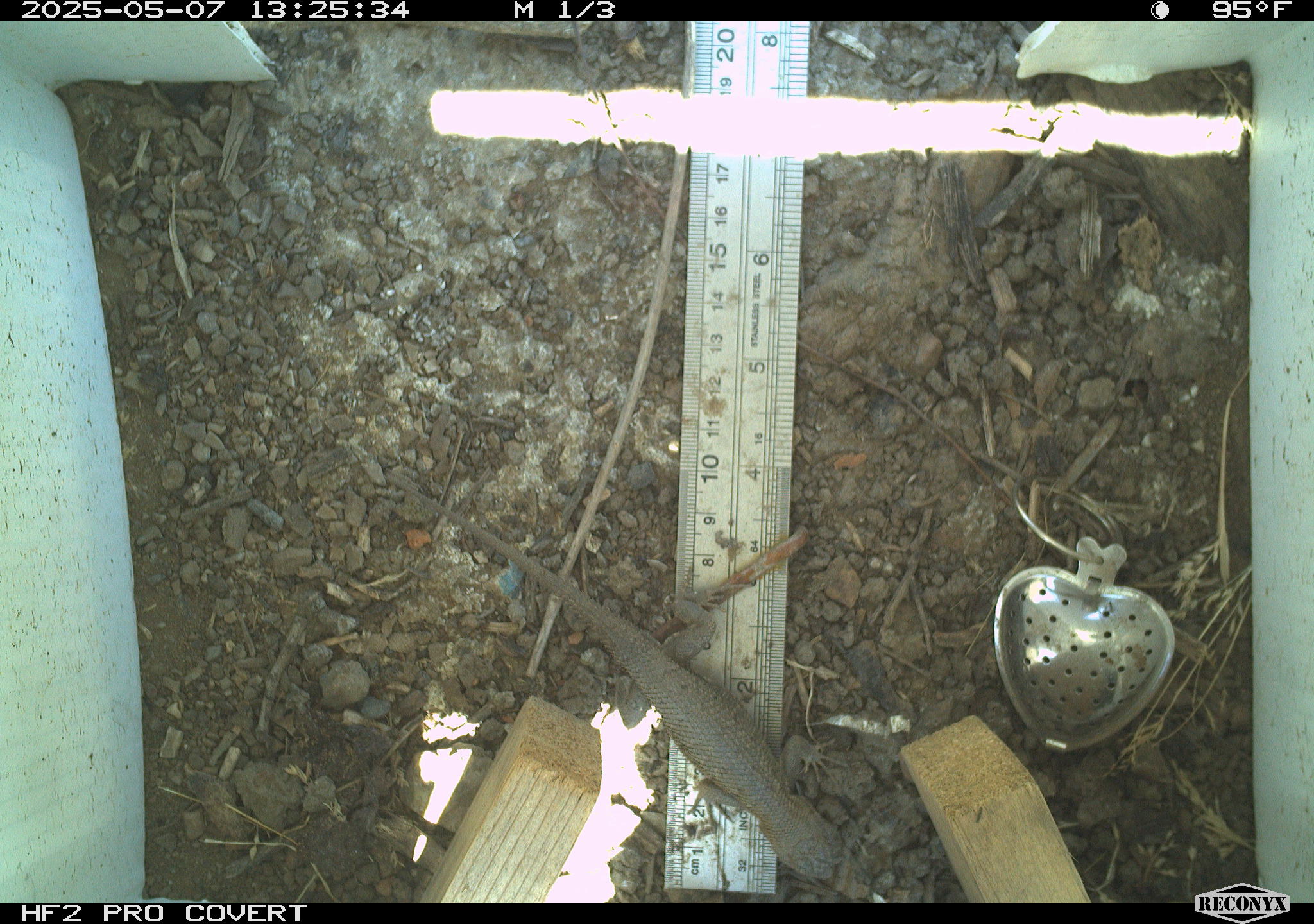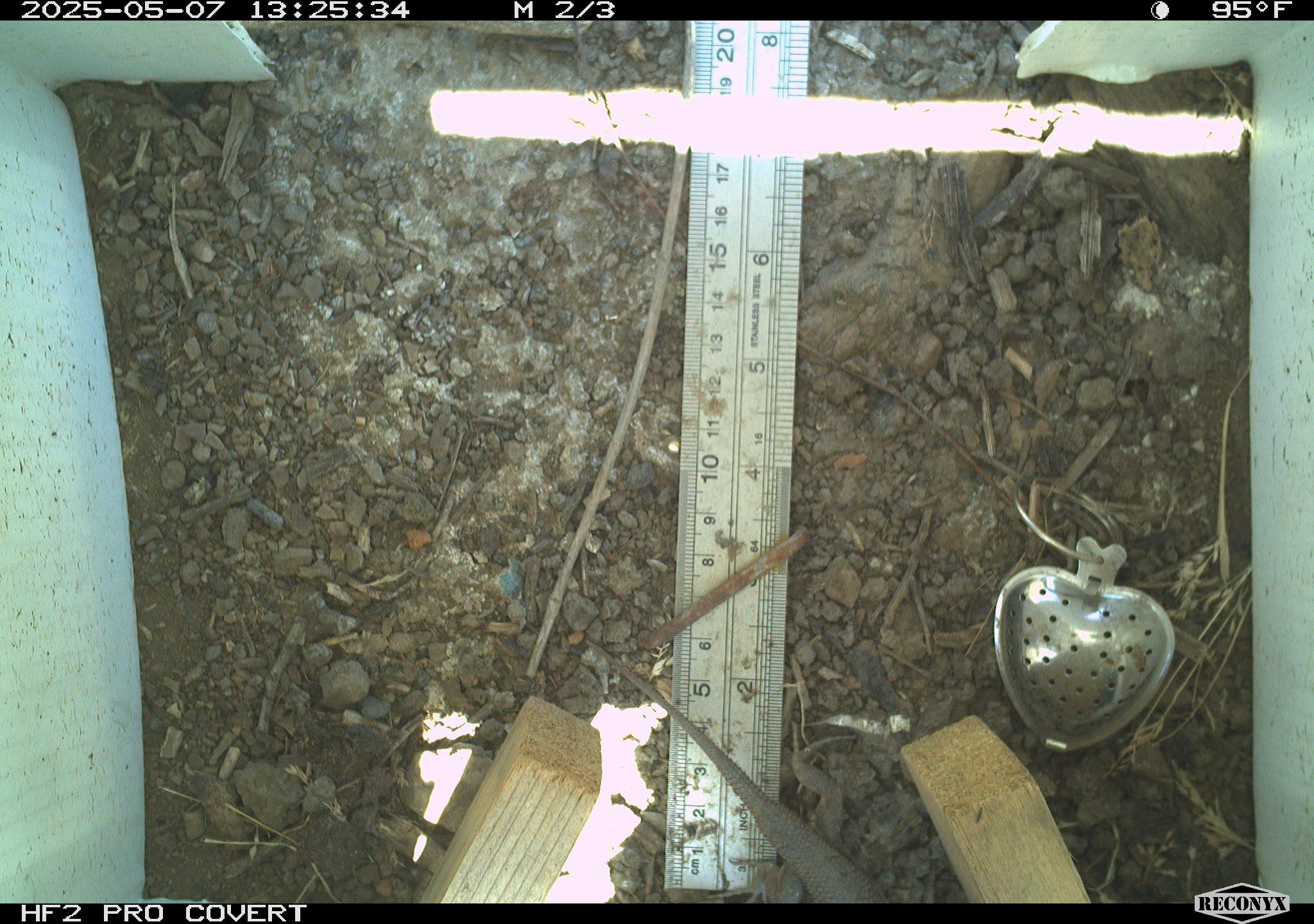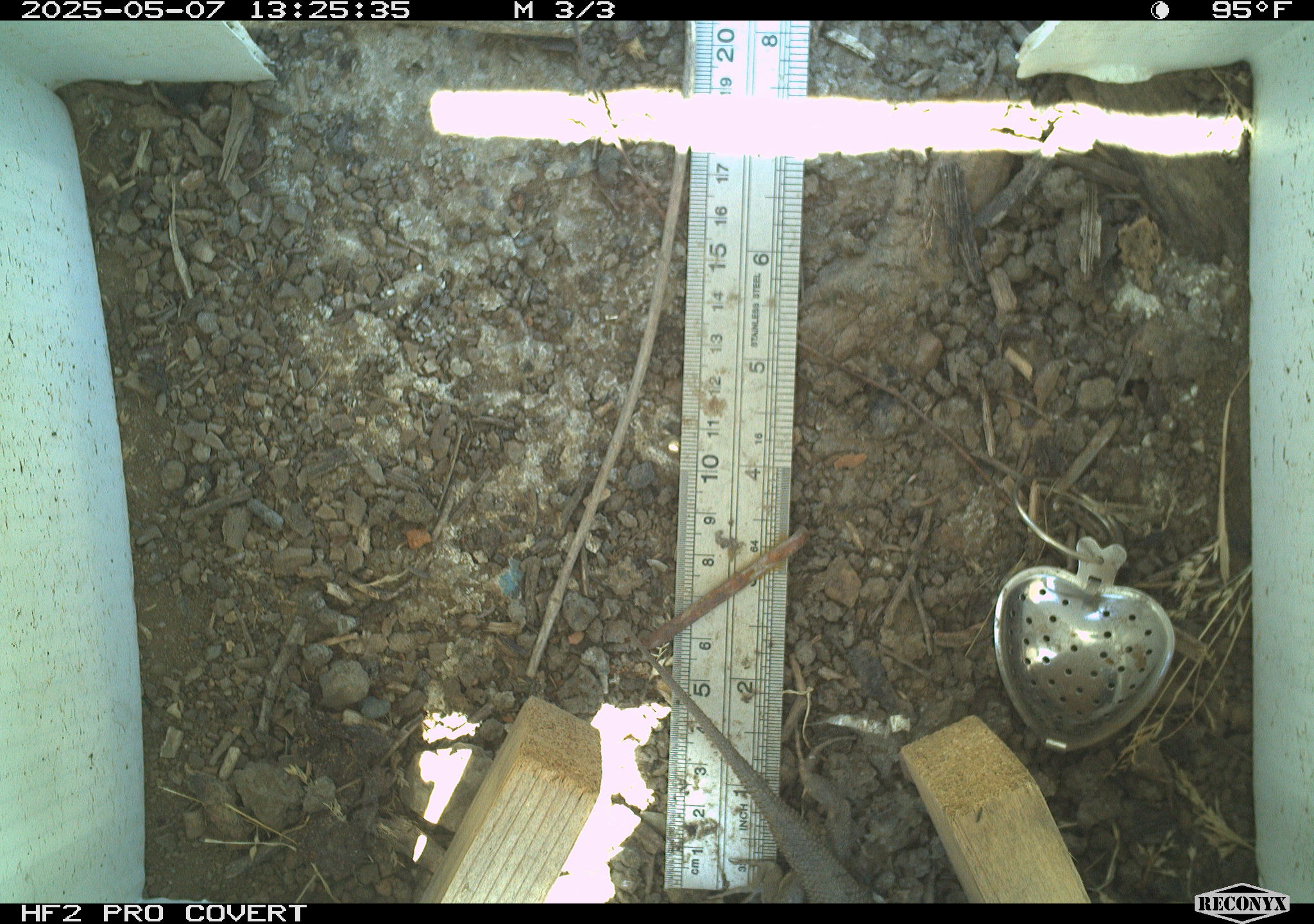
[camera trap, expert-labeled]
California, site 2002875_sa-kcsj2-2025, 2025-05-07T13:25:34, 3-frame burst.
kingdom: Animalia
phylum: Chordata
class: Reptilia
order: Squamata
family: Phrynosomatidae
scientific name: Phrynosomatidae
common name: north american spiny lizards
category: sceloporus/uta species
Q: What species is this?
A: Sceloporus/uta species (north american spiny lizards) (Phrynosomatidae).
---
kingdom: Animalia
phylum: Chordata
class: Reptilia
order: Squamata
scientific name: Squamata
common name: lizards and snakes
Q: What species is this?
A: Lizards and snakes (Squamata).